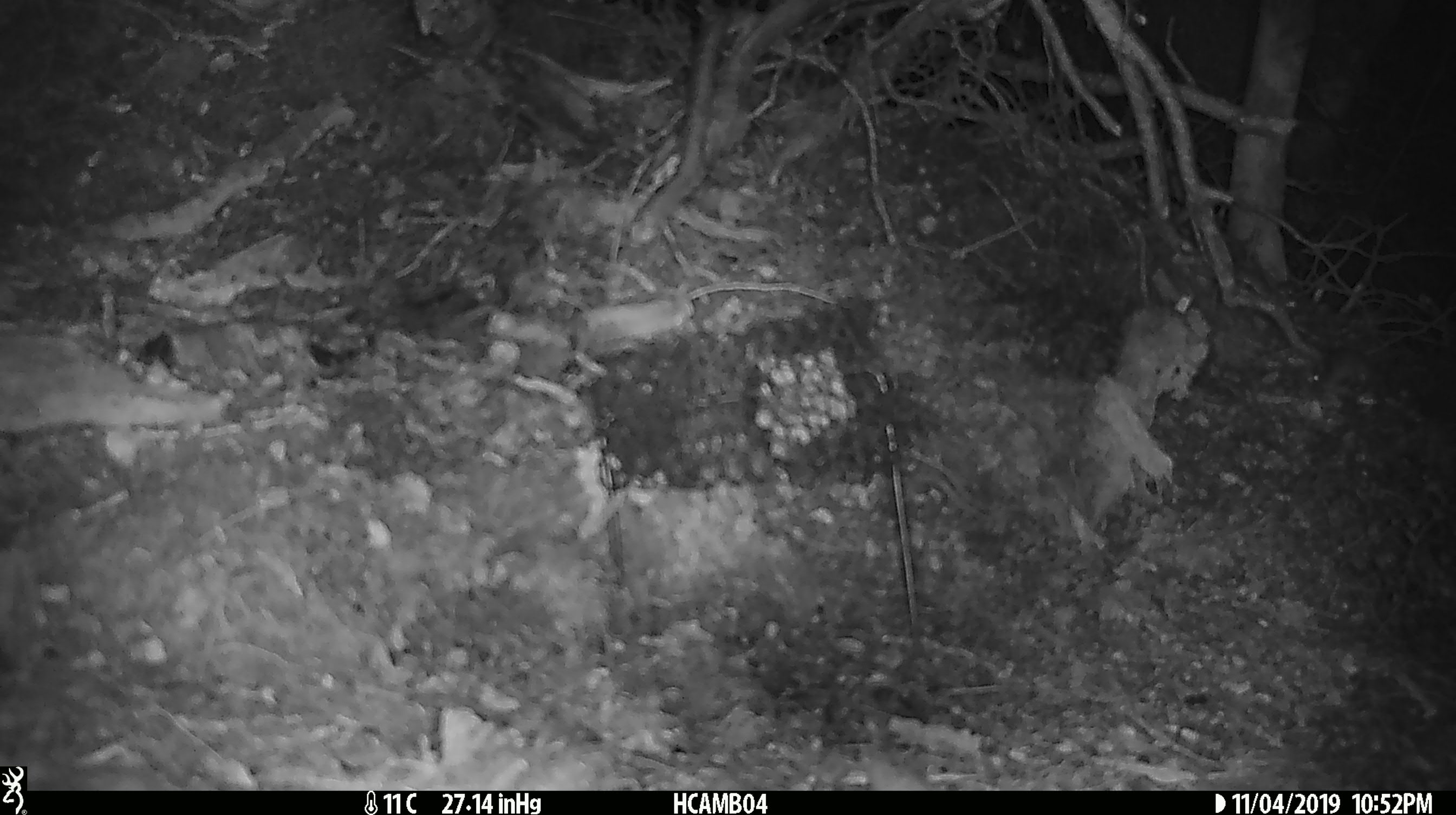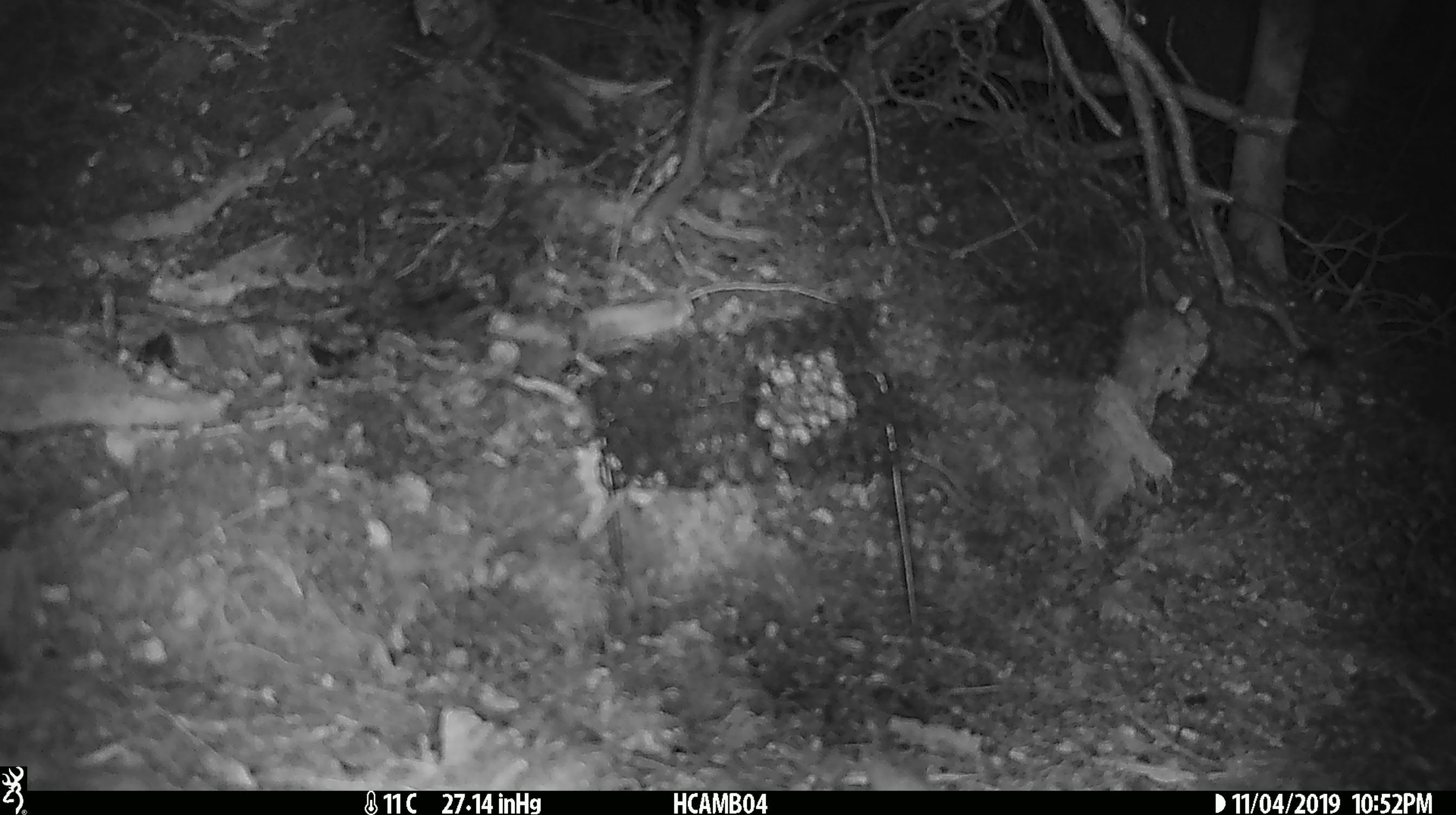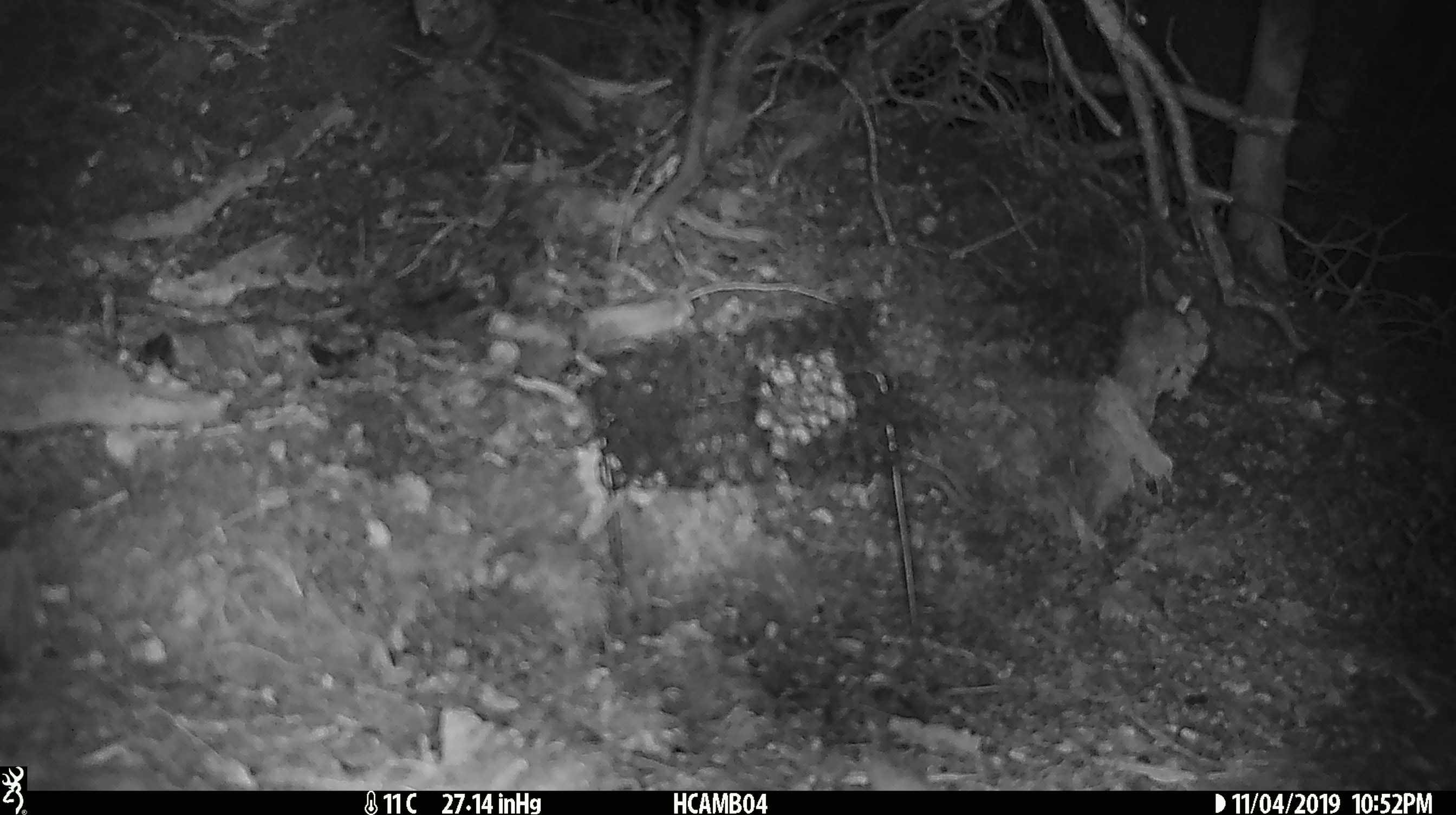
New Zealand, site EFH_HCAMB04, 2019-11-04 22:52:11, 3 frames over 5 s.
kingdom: Animalia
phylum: Chordata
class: Mammalia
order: Rodentia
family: Muridae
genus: Mus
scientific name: Mus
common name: mouse